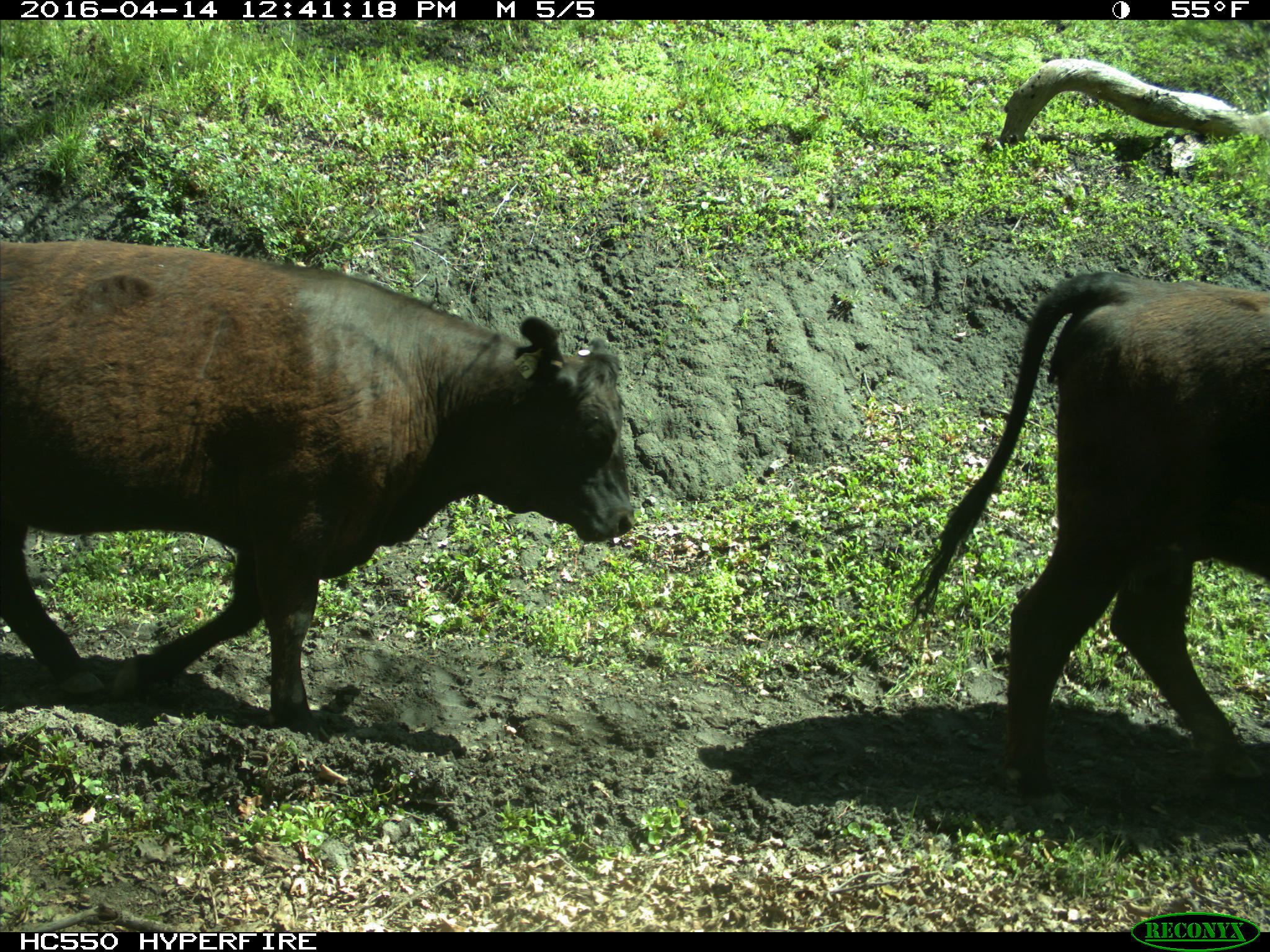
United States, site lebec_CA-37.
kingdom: Animalia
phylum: Chordata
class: Mammalia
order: Artiodactyla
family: Bovidae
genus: Bos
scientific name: Bos taurus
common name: domestic cow